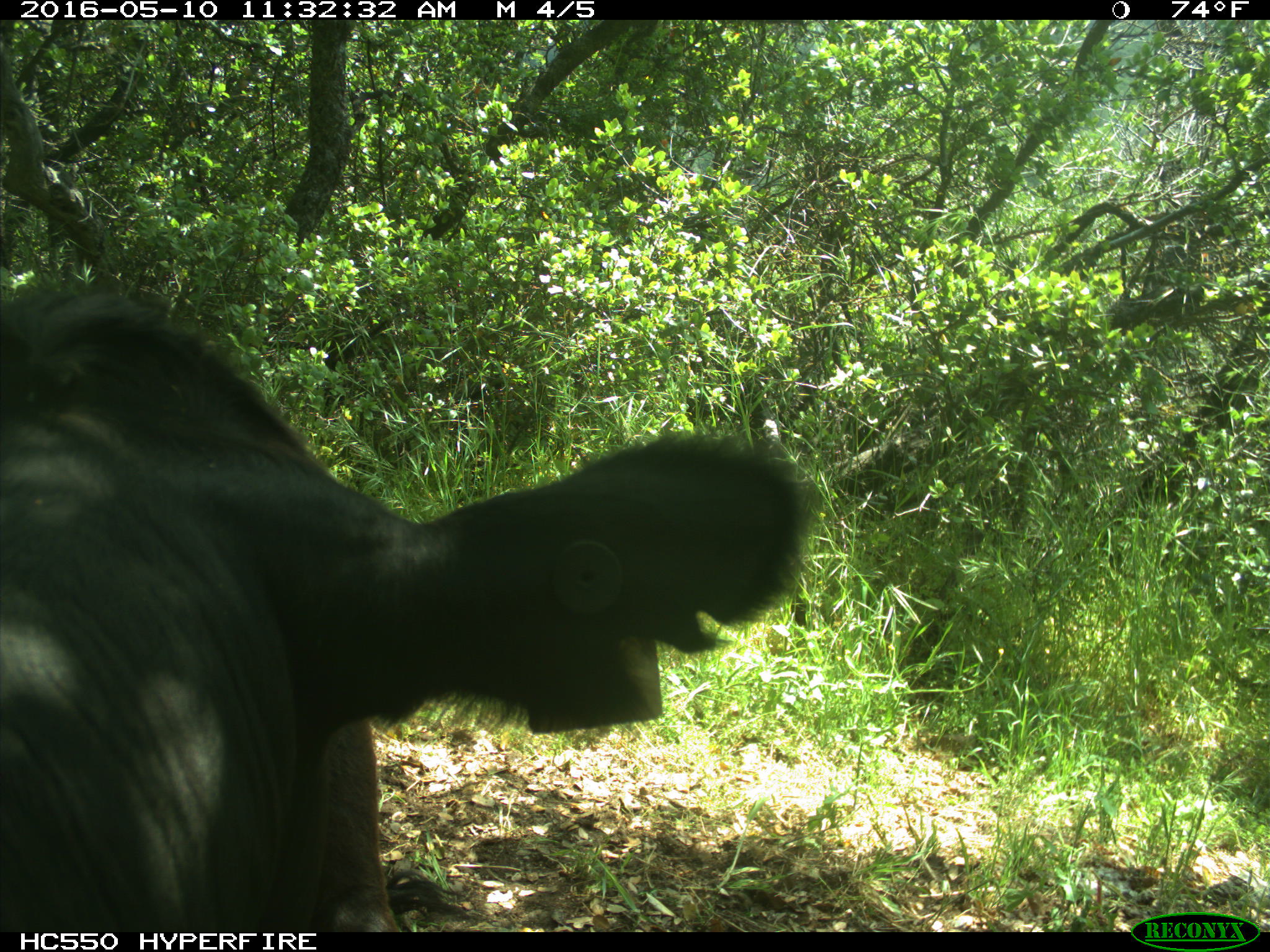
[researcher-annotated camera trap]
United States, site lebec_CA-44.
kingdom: Animalia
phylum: Chordata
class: Mammalia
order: Artiodactyla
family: Bovidae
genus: Bos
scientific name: Bos taurus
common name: domestic cow